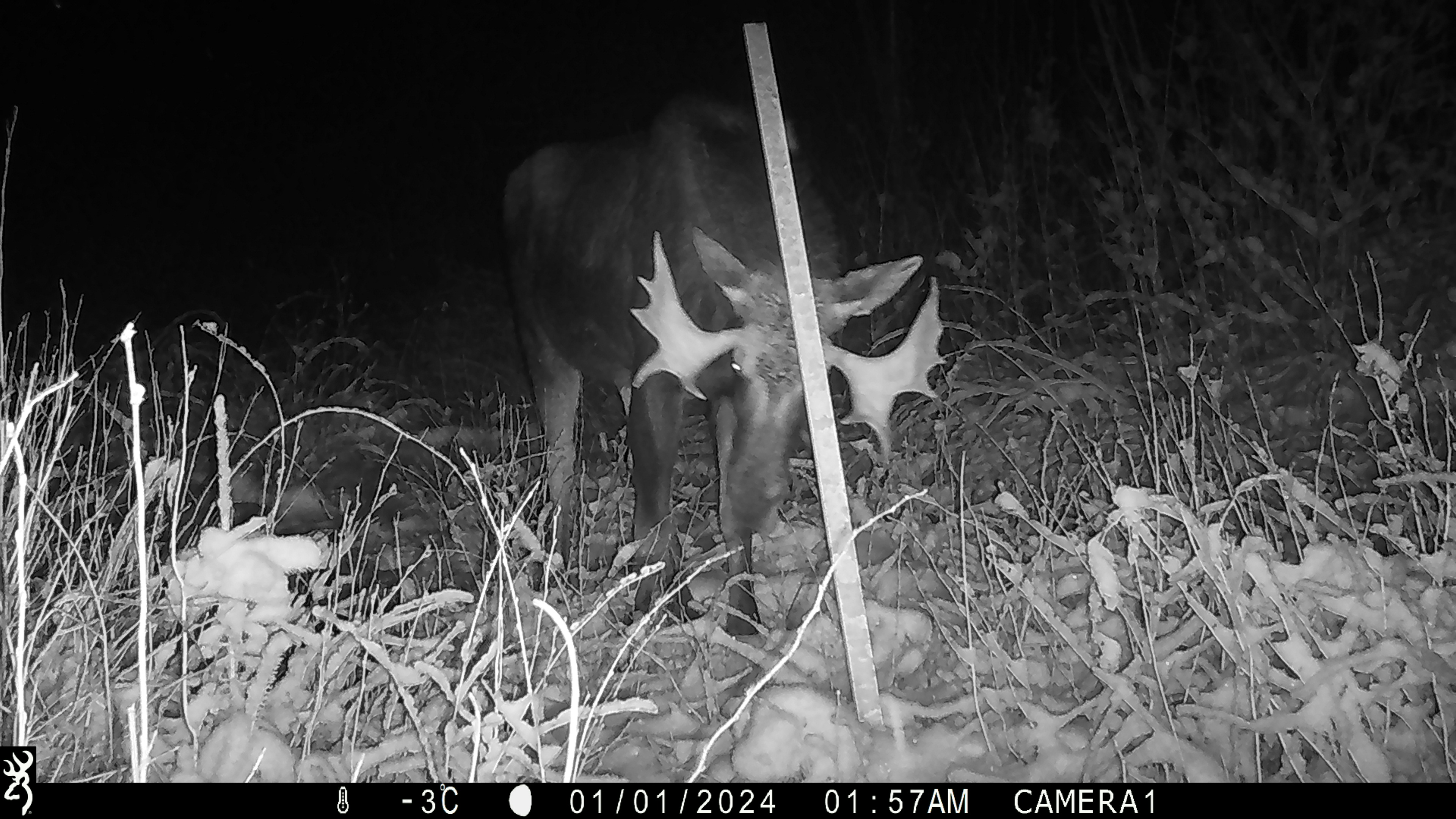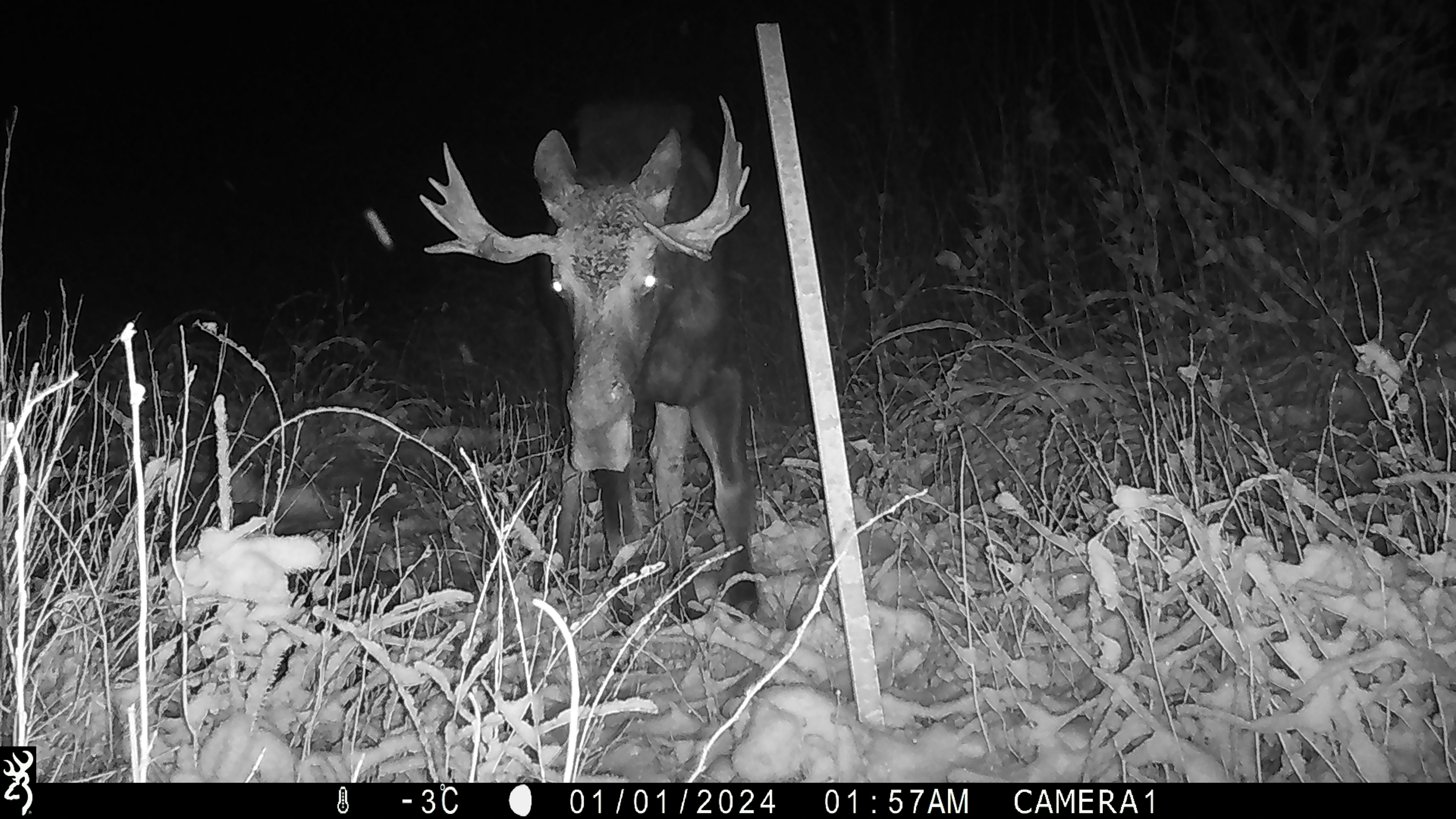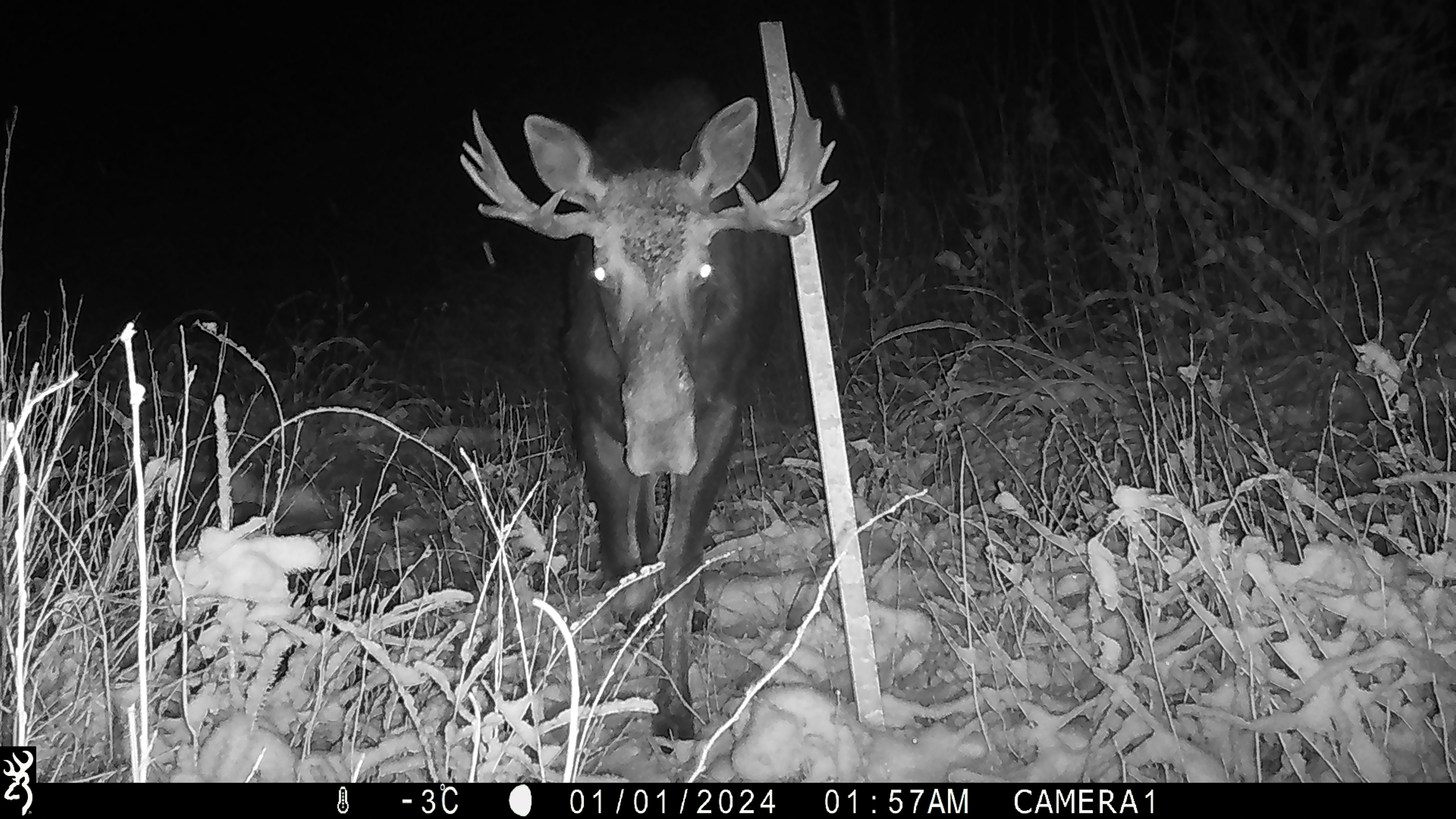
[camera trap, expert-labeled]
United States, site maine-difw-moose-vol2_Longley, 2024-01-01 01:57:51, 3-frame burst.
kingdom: Animalia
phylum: Chordata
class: Mammalia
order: Artiodactyla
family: Cervidae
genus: Alces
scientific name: Alces alces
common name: moose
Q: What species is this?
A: Moose (Alces alces).